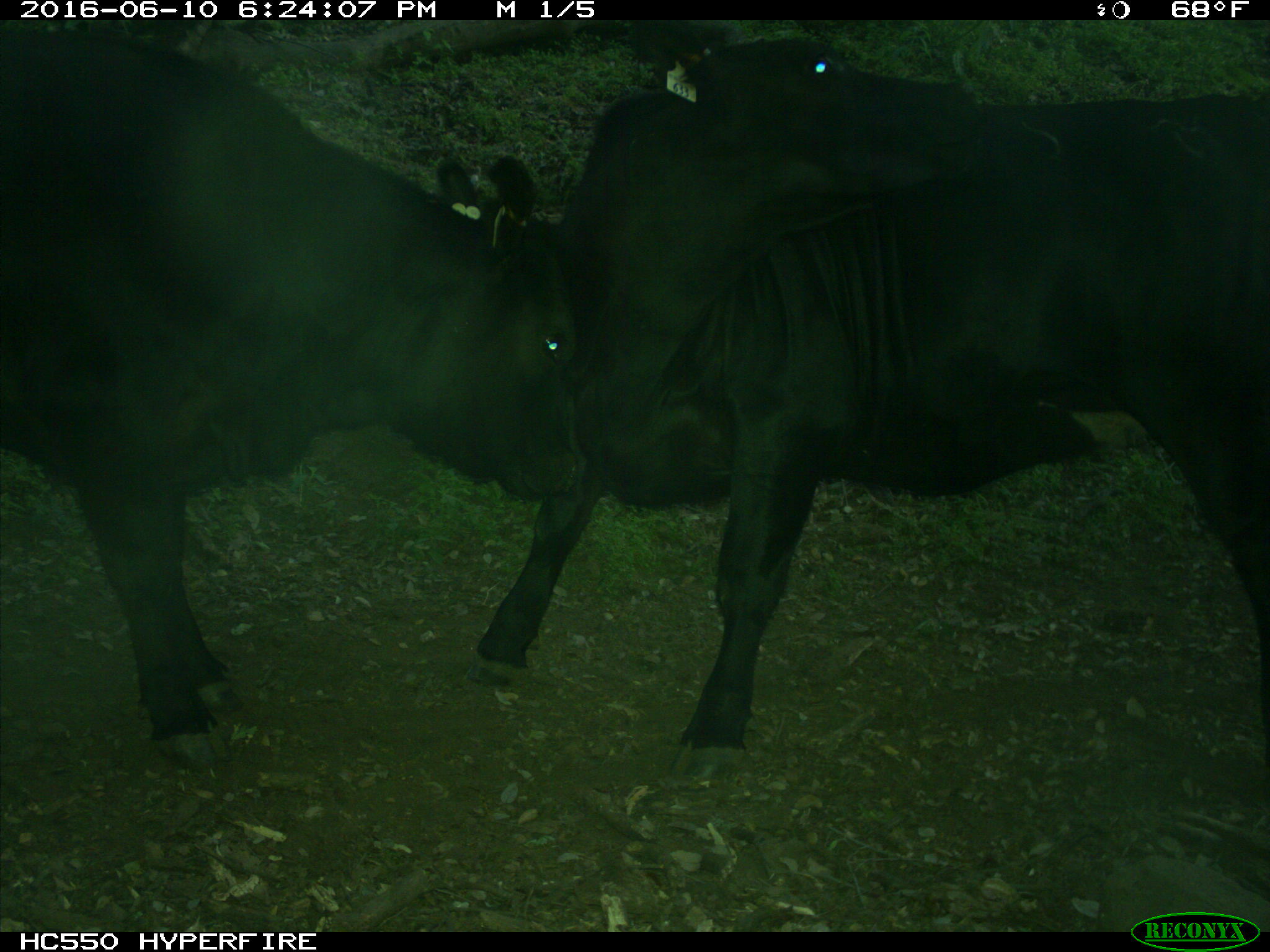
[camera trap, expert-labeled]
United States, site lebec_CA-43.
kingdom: Animalia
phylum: Chordata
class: Mammalia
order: Artiodactyla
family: Bovidae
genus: Bos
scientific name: Bos taurus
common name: domestic cow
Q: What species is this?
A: Bos taurus (domestic cow).